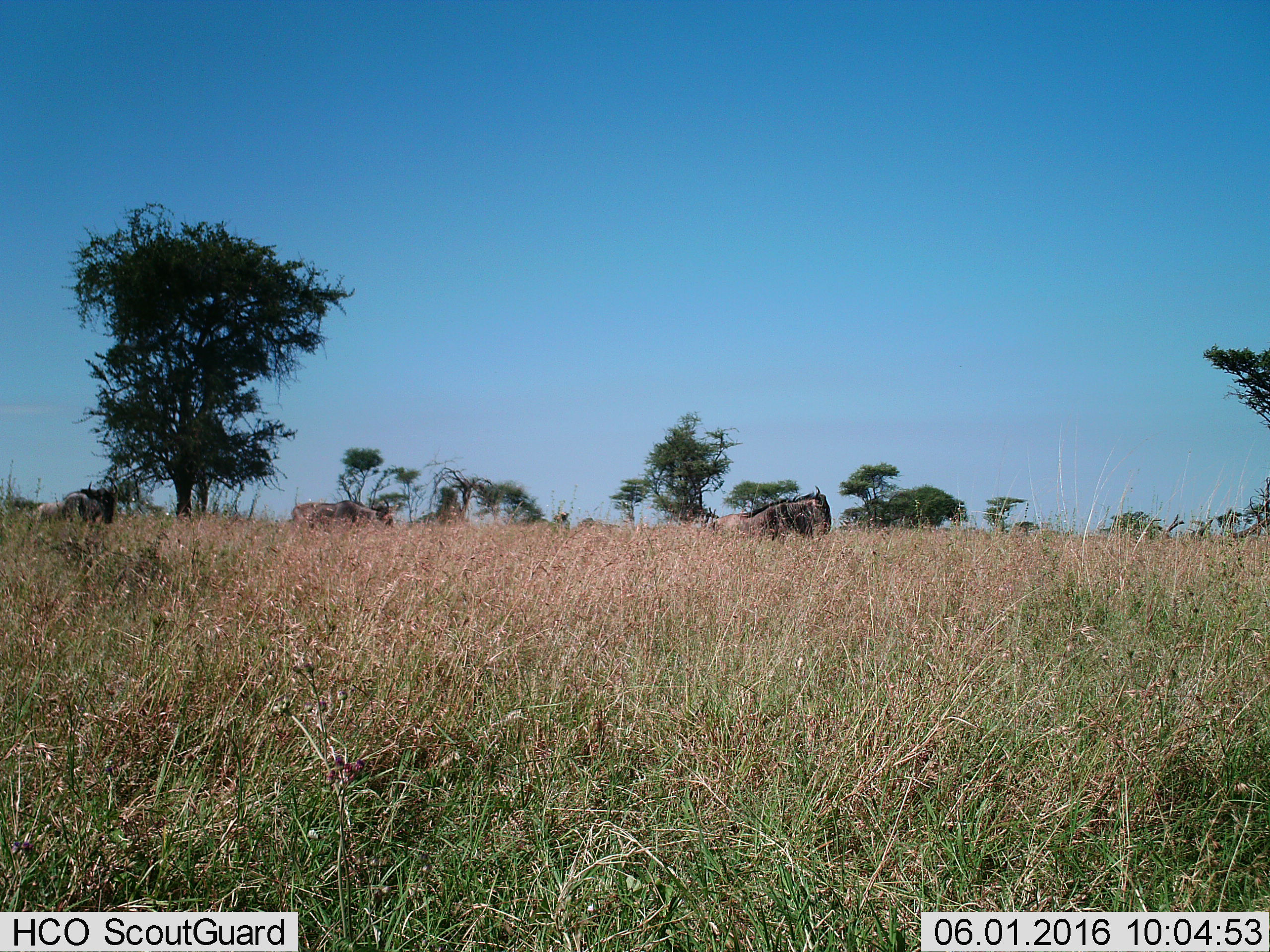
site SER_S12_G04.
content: unidentified animal